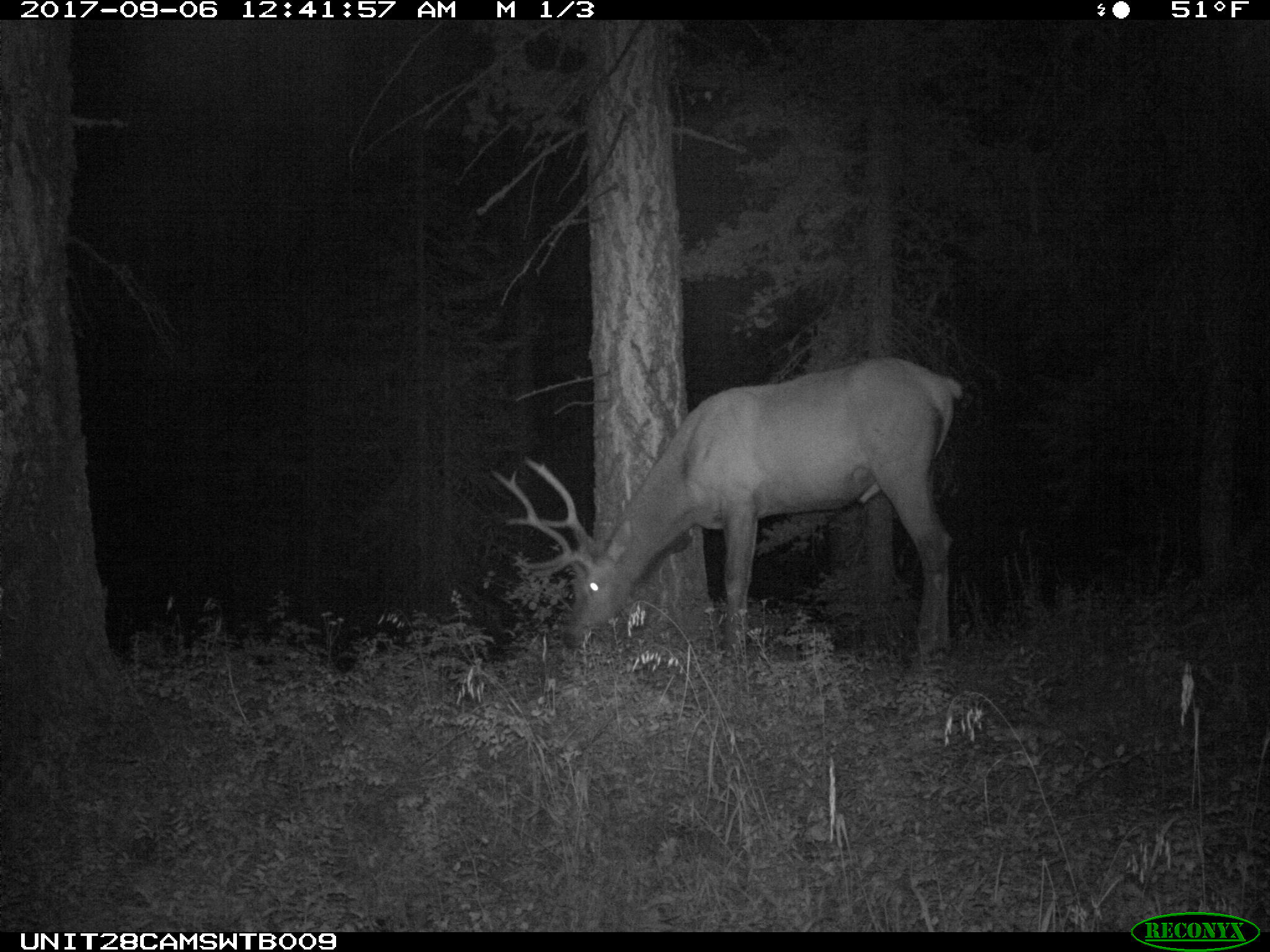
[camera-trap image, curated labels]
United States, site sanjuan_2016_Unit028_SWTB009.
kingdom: Animalia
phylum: Chordata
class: Mammalia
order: Artiodactyla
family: Cervidae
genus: Cervus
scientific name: Cervus elaphus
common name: red deer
Cervus elaphus (red deer).